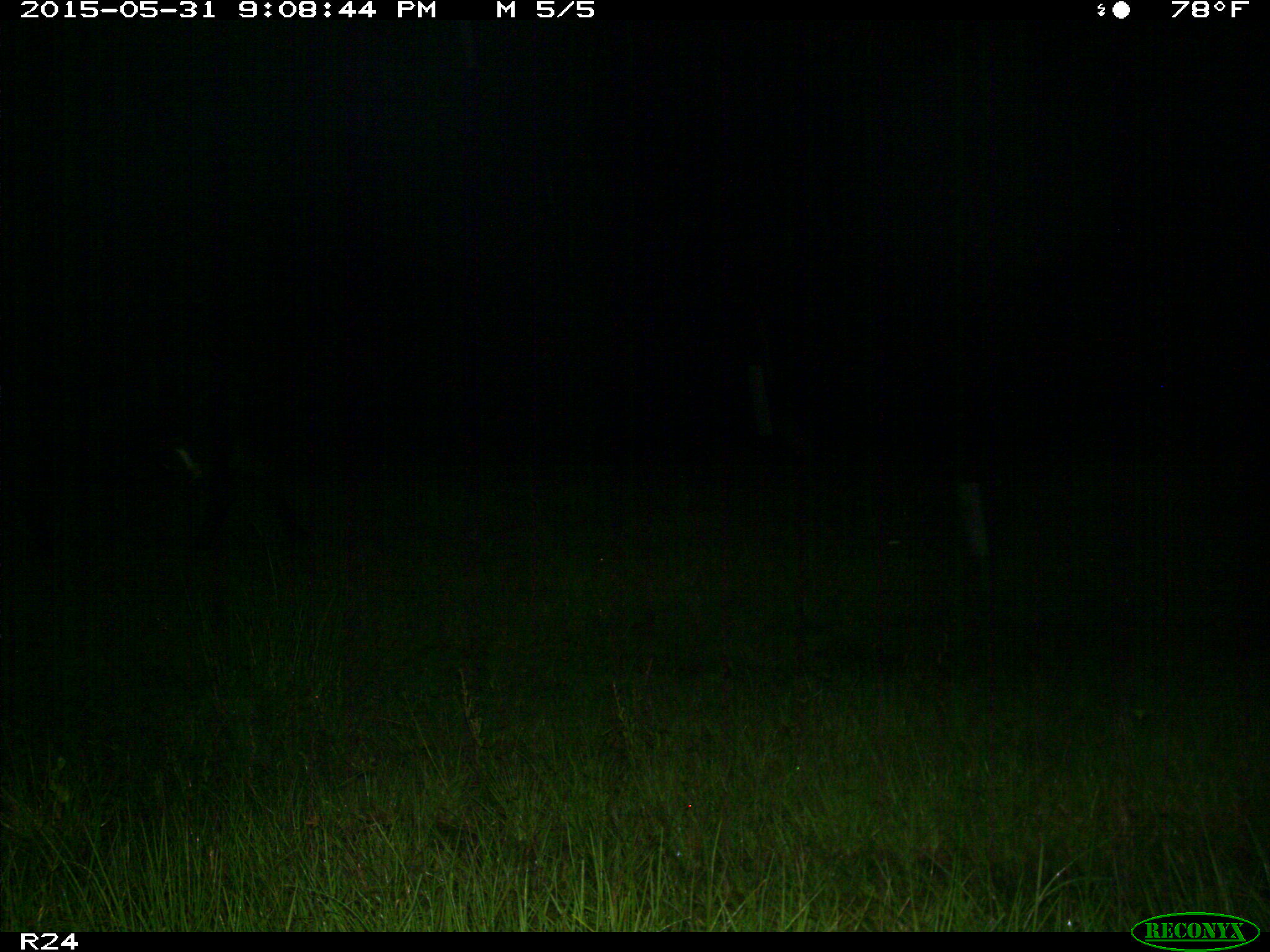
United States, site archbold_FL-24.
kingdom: Animalia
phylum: Chordata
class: Mammalia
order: Artiodactyla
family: Bovidae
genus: Bos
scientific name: Bos taurus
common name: domestic cow